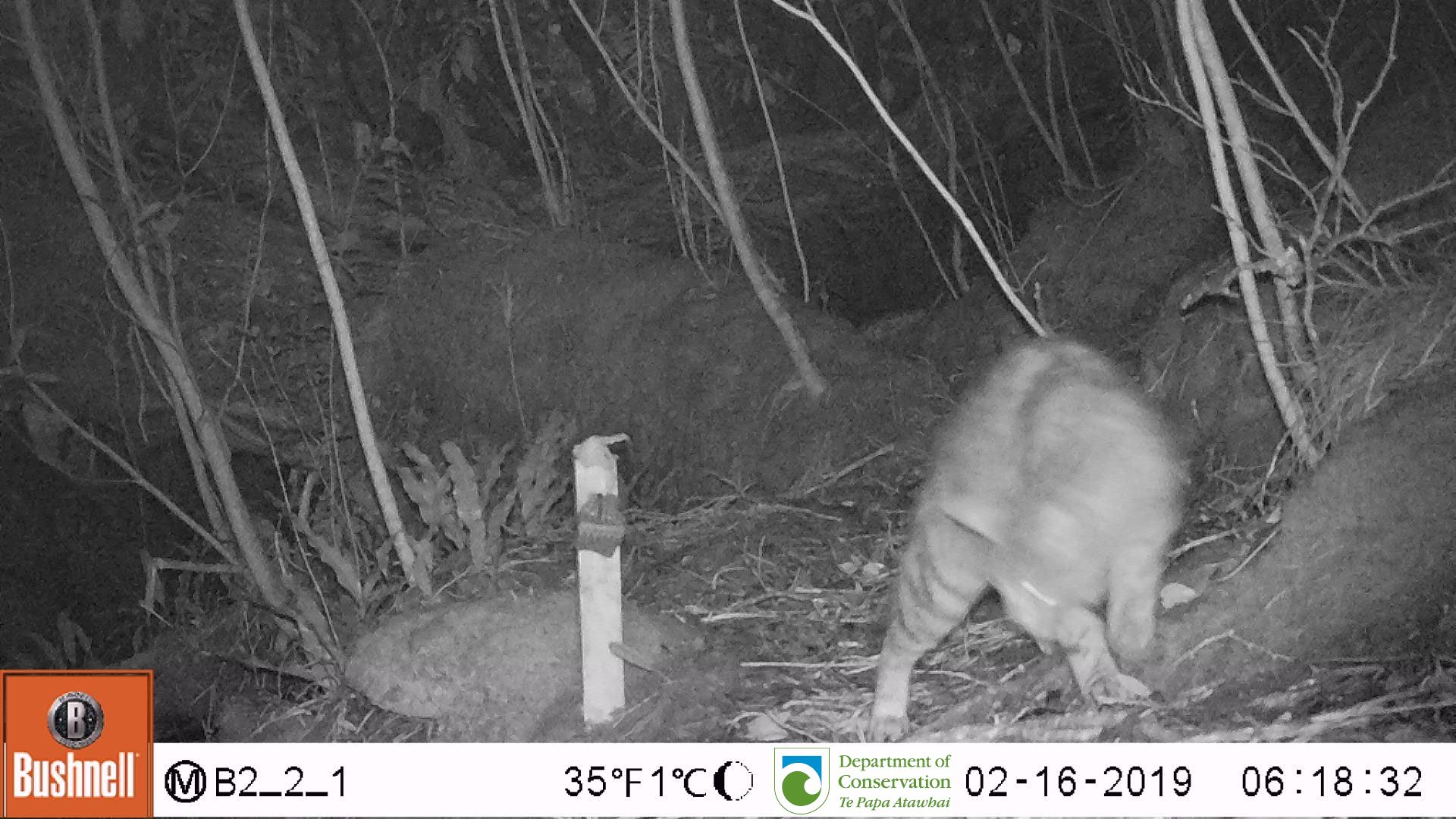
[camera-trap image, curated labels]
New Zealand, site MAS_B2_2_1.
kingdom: Animalia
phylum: Chordata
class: Mammalia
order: Carnivora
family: Felidae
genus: Felis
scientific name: Felis catus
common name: domestic cat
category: cat